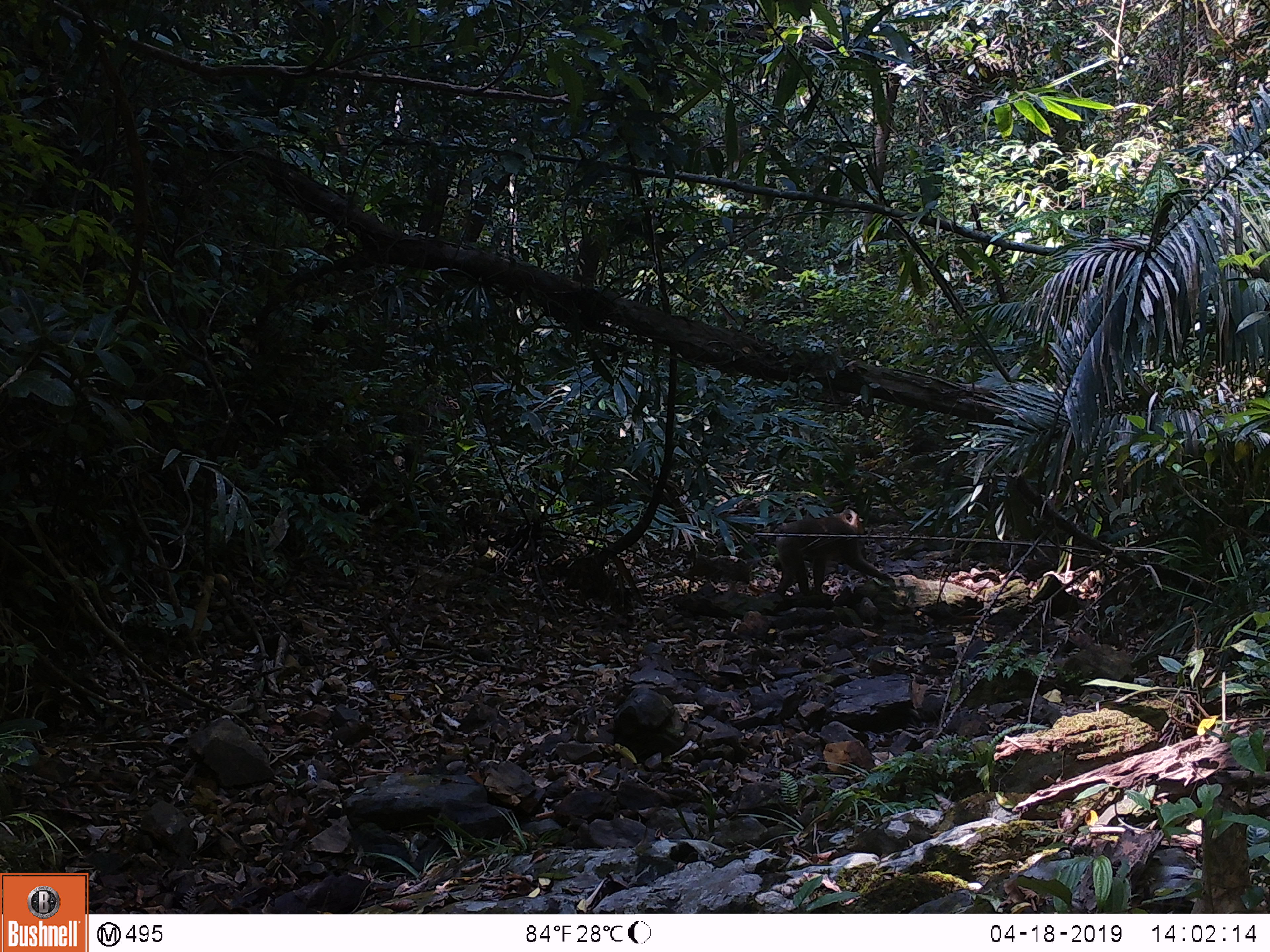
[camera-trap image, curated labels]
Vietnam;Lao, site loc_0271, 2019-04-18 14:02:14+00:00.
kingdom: Animalia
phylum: Chordata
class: Mammalia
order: Primates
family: Cercopithecidae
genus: Macaca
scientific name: Macaca nemestrina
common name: pig-tailed macaque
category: pig tailed macaque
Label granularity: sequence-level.